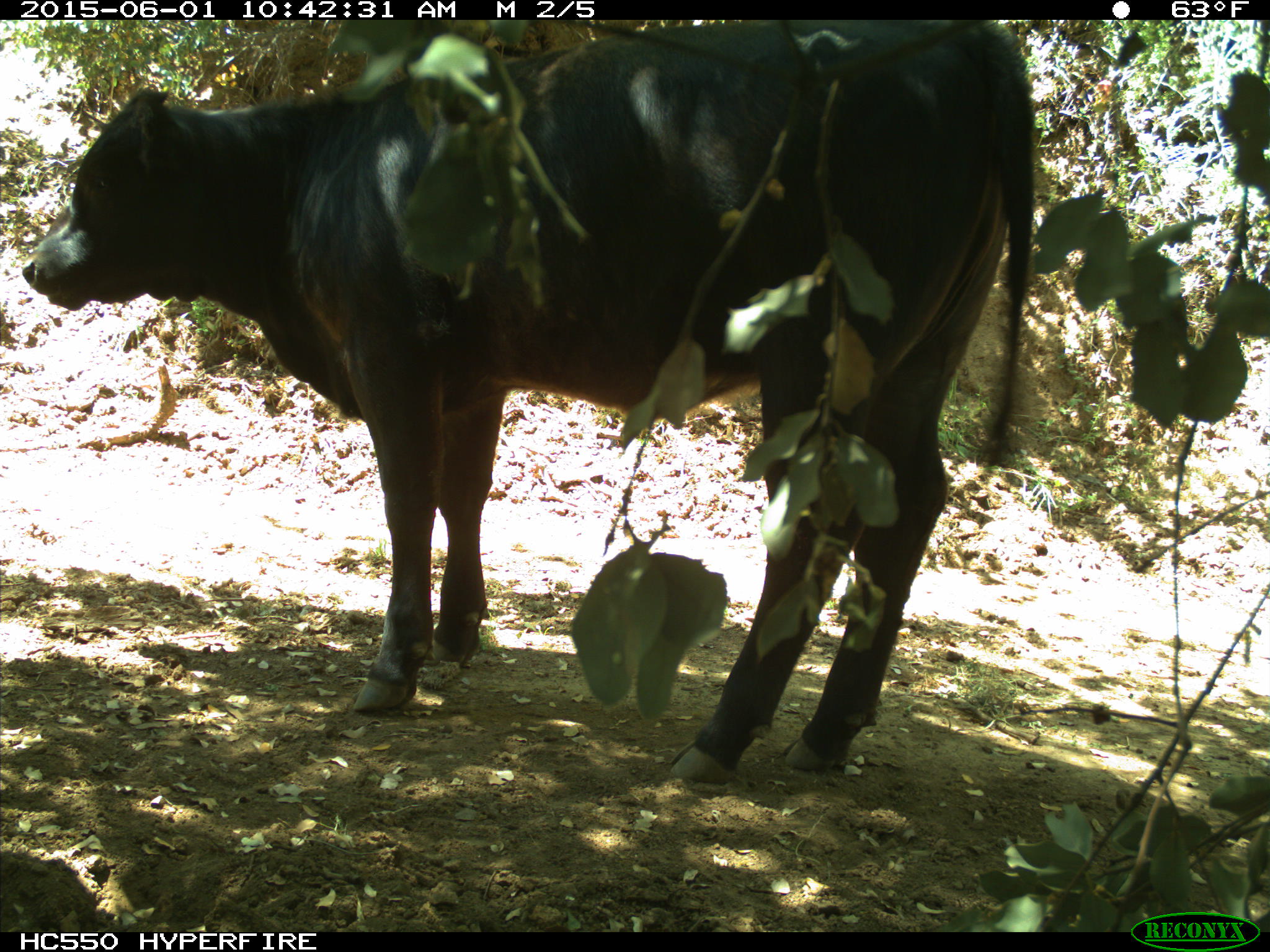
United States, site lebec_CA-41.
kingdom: Animalia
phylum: Chordata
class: Mammalia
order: Artiodactyla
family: Bovidae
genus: Bos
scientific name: Bos taurus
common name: domestic cow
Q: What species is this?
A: Bos taurus (domestic cow).